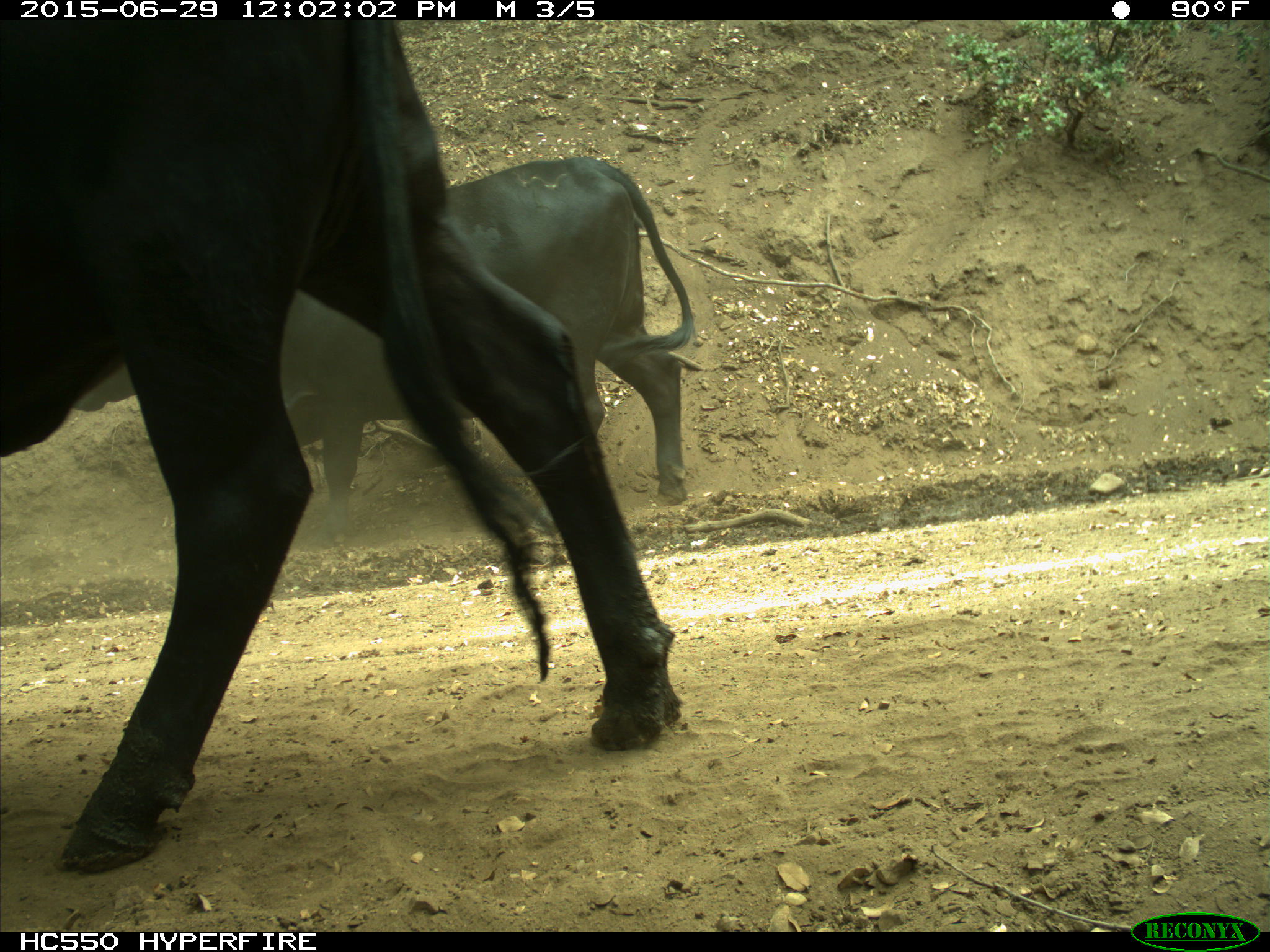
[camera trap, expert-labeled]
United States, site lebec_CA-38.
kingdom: Animalia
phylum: Chordata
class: Mammalia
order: Artiodactyla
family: Bovidae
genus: Bos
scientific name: Bos taurus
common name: domestic cow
Bos taurus (domestic cow).